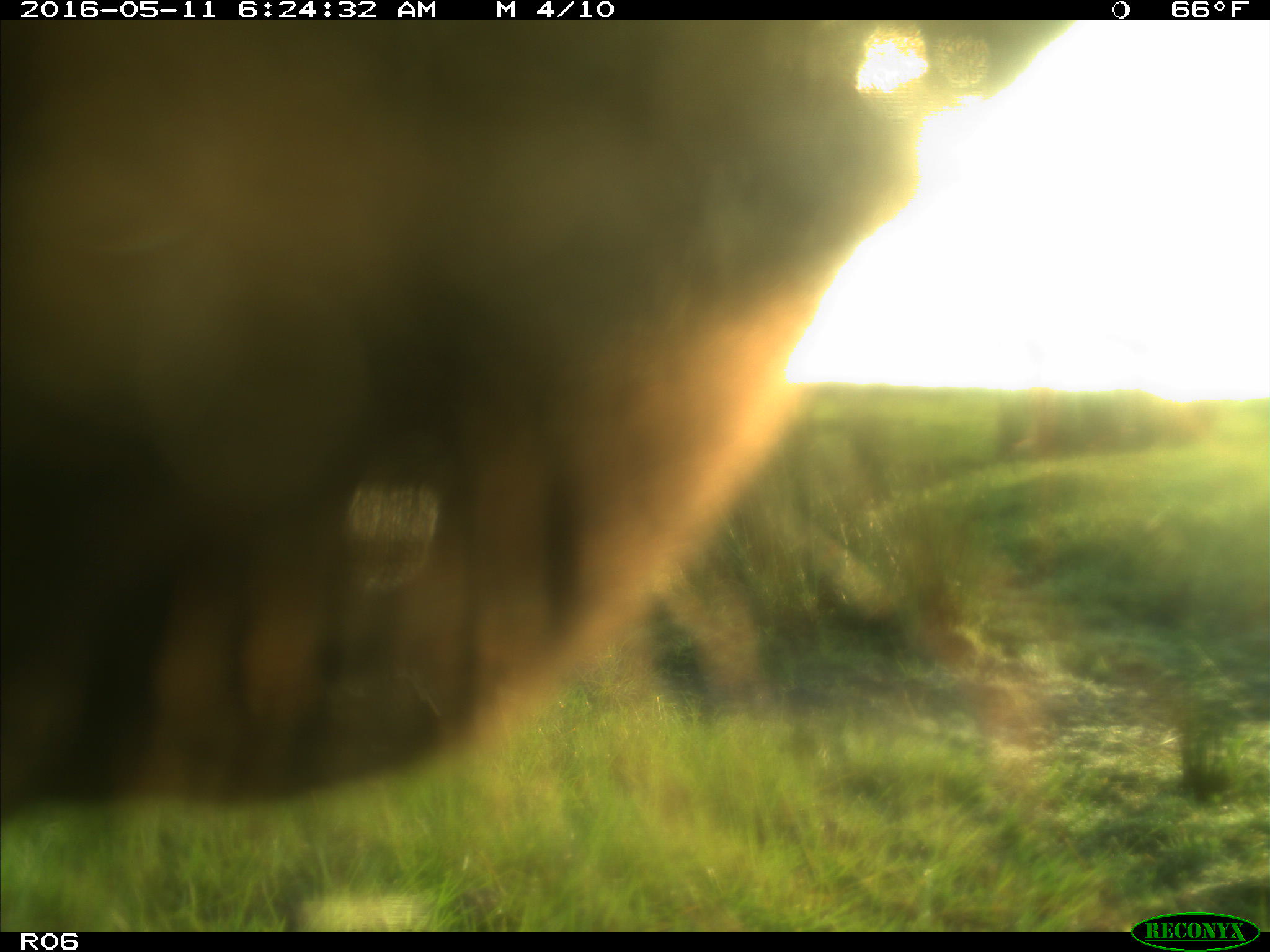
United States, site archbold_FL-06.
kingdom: Animalia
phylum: Chordata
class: Mammalia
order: Artiodactyla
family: Bovidae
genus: Bos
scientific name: Bos taurus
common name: domestic cow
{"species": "Bos taurus (domestic cow)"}